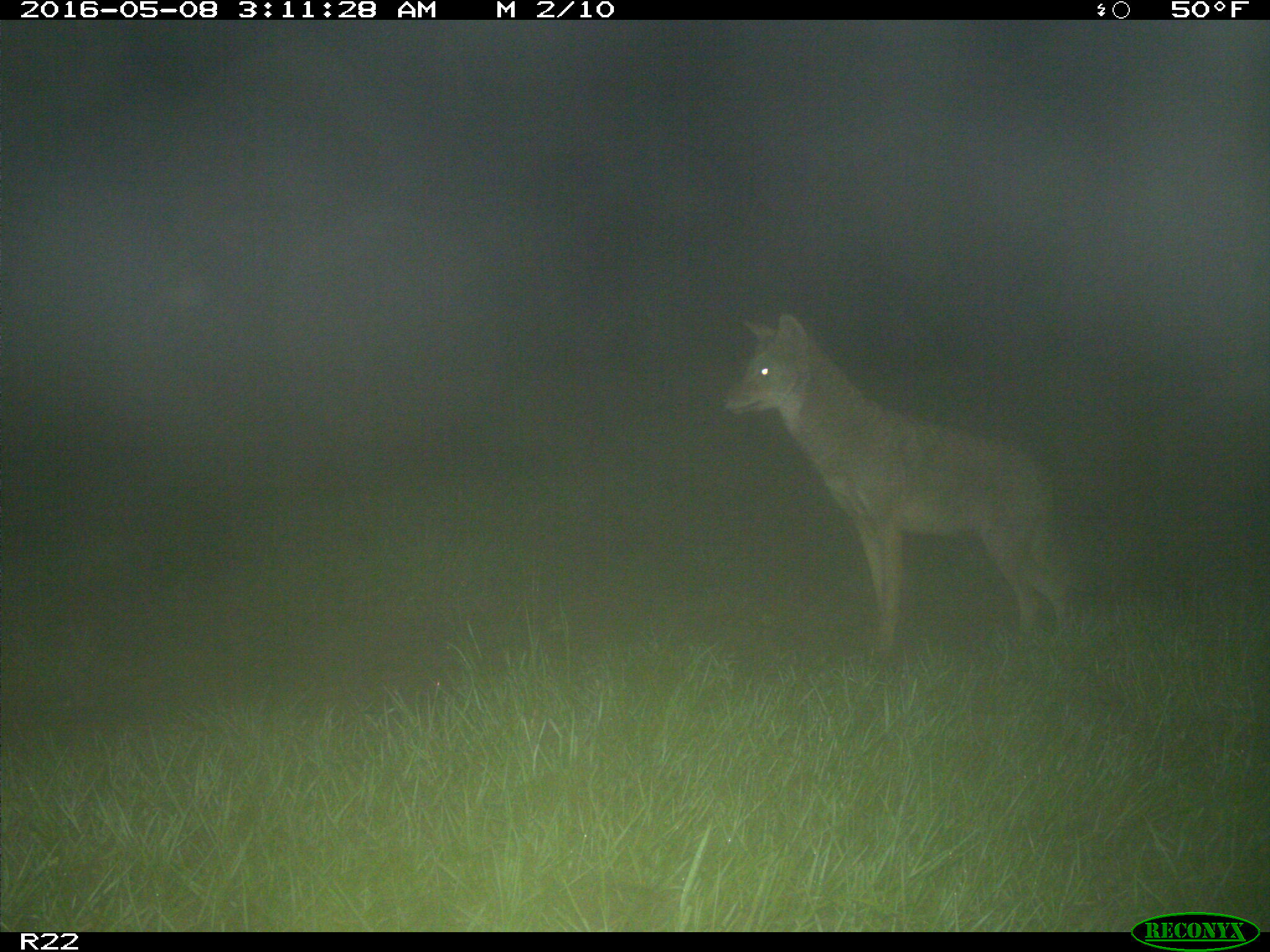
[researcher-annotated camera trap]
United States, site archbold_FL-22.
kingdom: Animalia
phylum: Chordata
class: Mammalia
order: Carnivora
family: Canidae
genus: Canis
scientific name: Canis latrans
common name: coyote